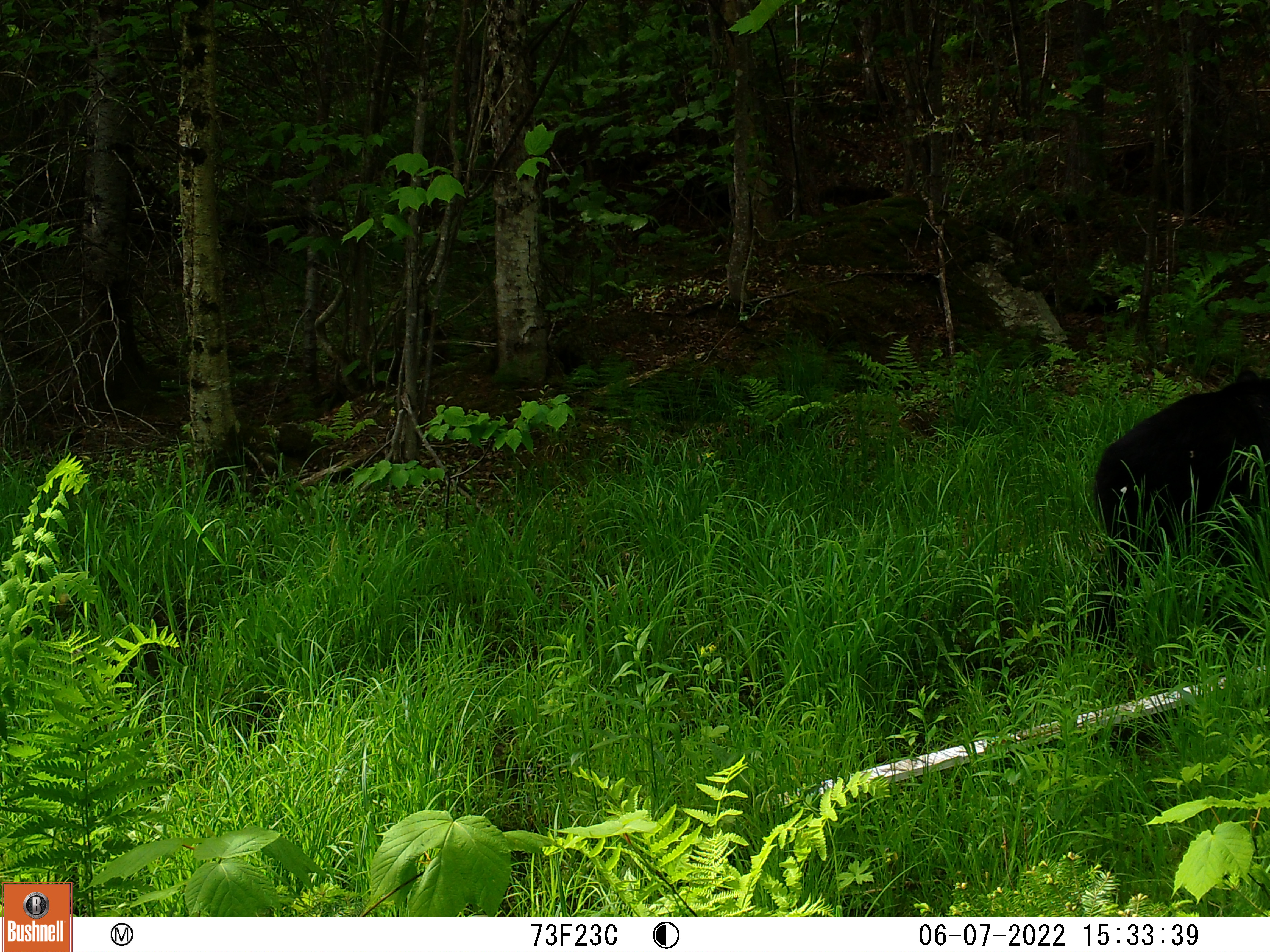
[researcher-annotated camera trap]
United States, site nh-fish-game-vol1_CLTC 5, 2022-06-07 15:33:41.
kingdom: Animalia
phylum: Chordata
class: Mammalia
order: Carnivora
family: Ursidae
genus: Ursus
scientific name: Ursus americanus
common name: black bear